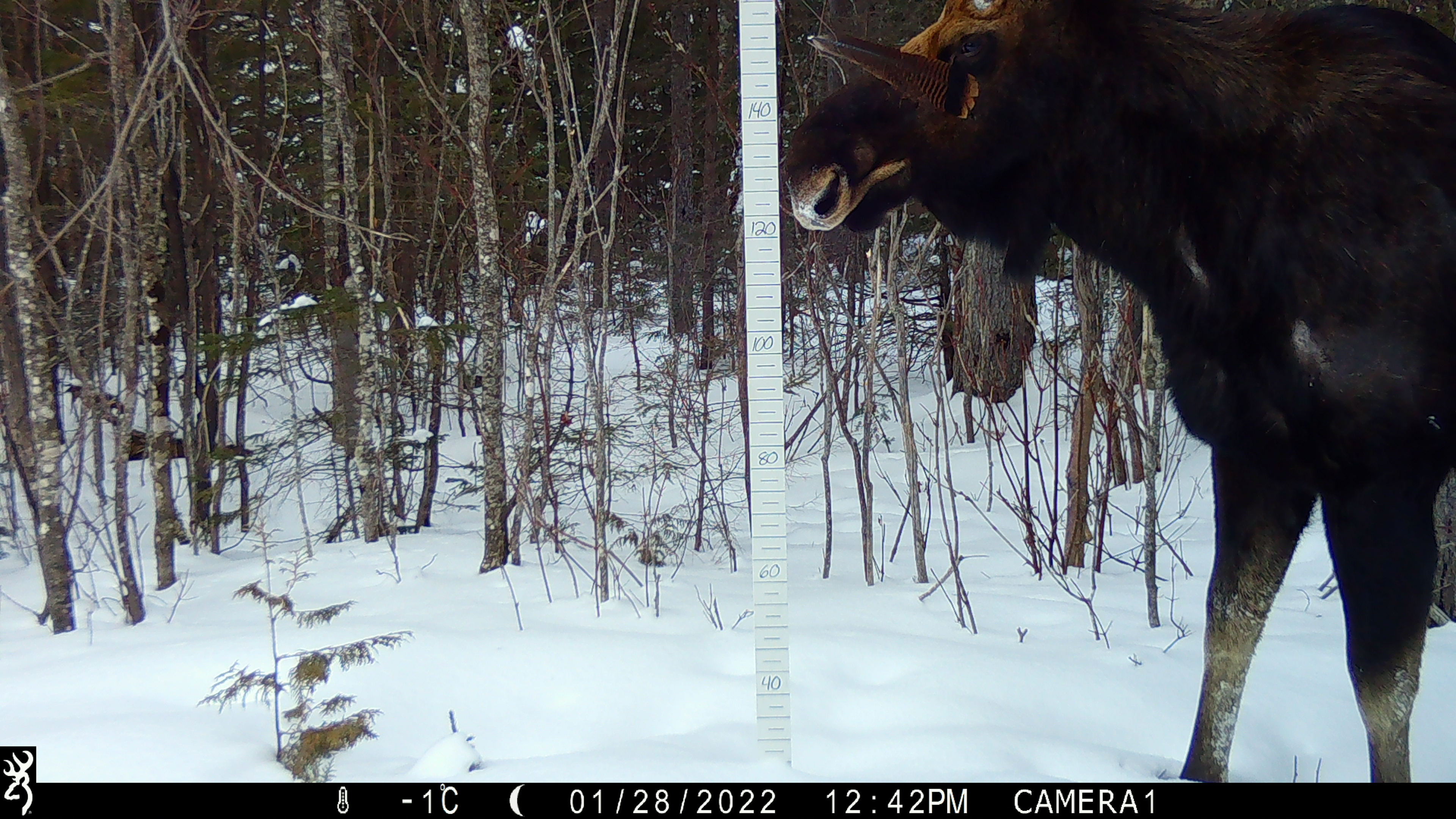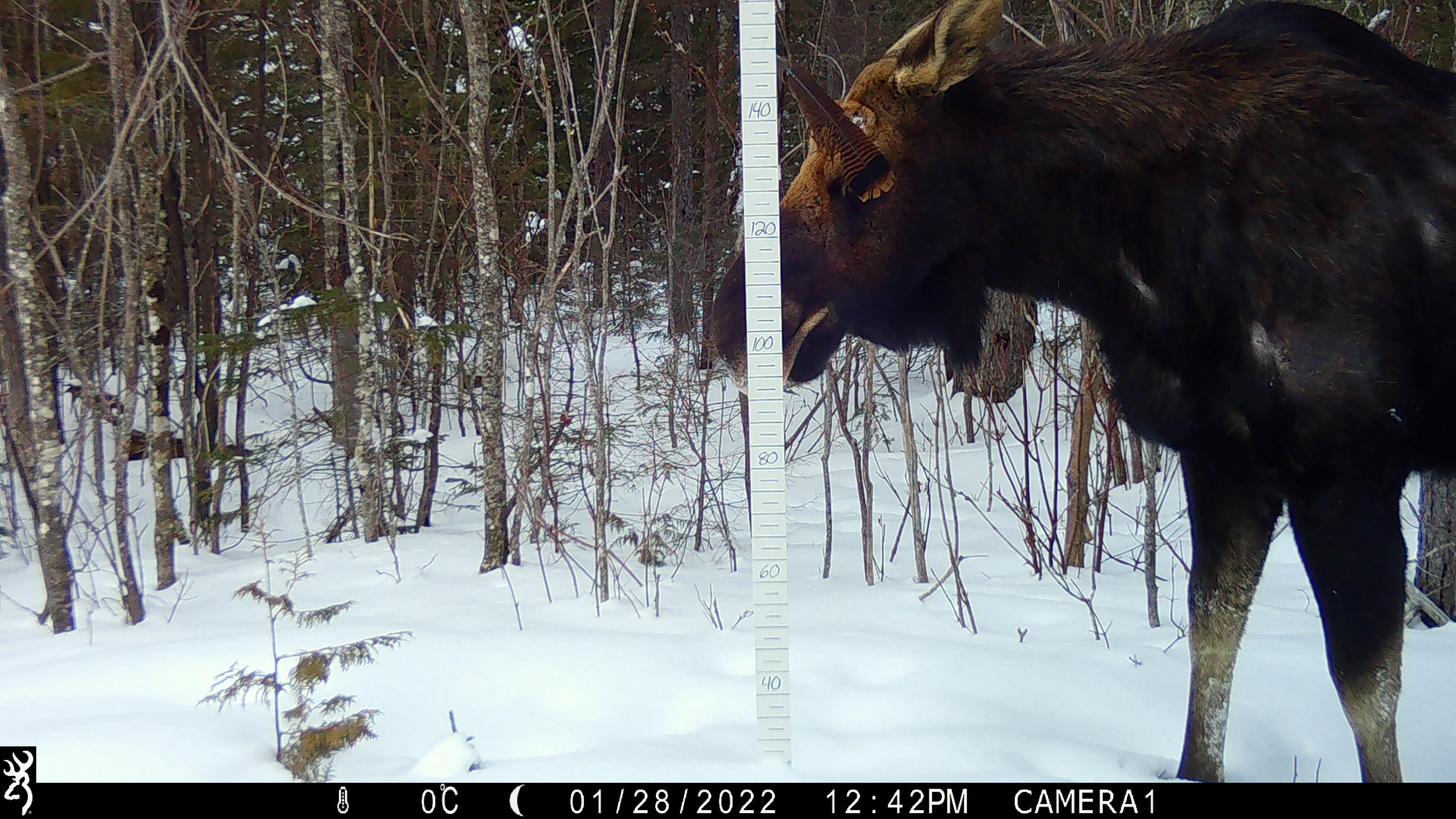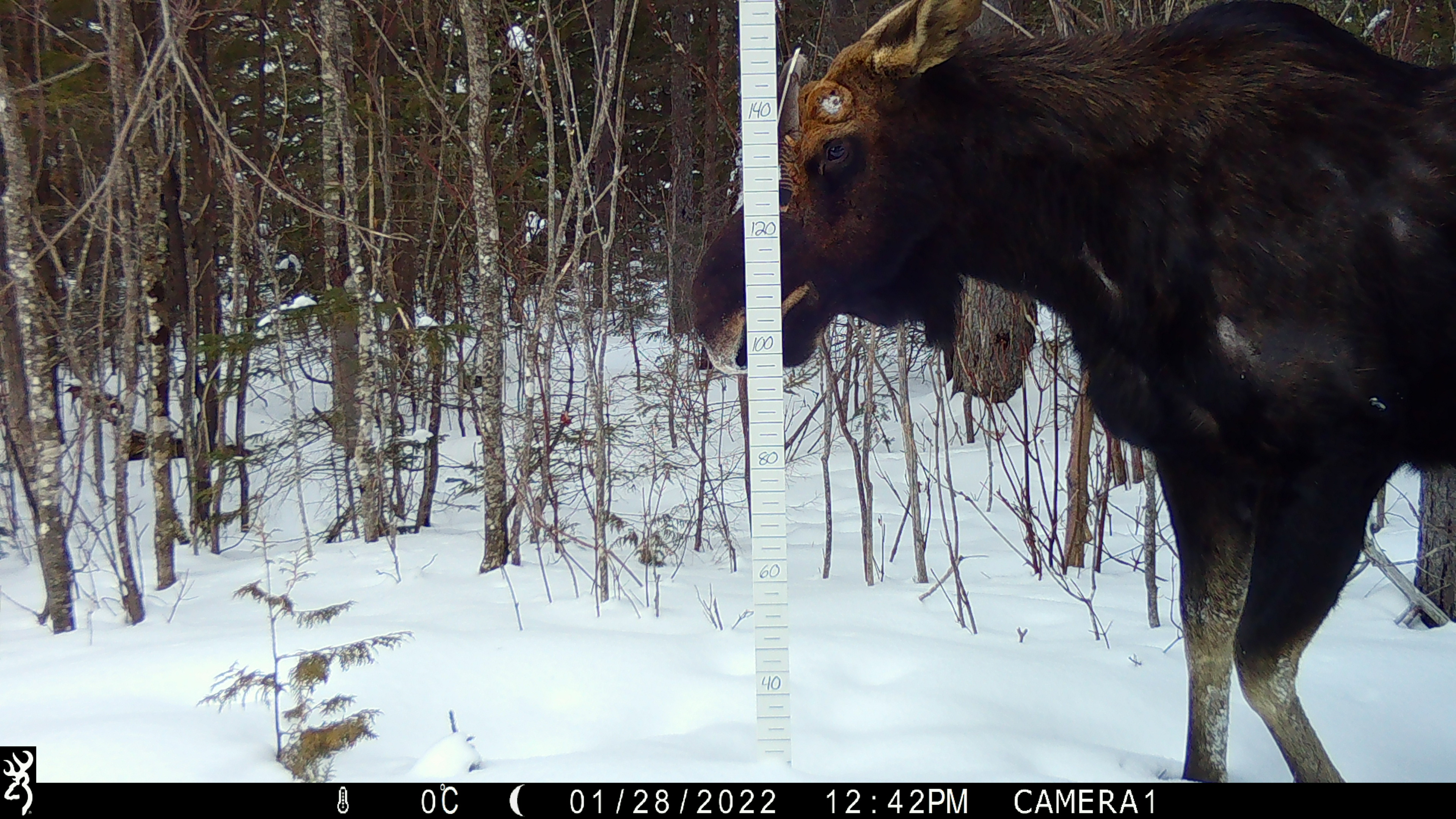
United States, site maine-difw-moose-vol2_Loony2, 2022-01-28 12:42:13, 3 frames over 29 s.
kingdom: Animalia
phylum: Chordata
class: Mammalia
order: Artiodactyla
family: Cervidae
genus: Alces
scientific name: Alces alces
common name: moose